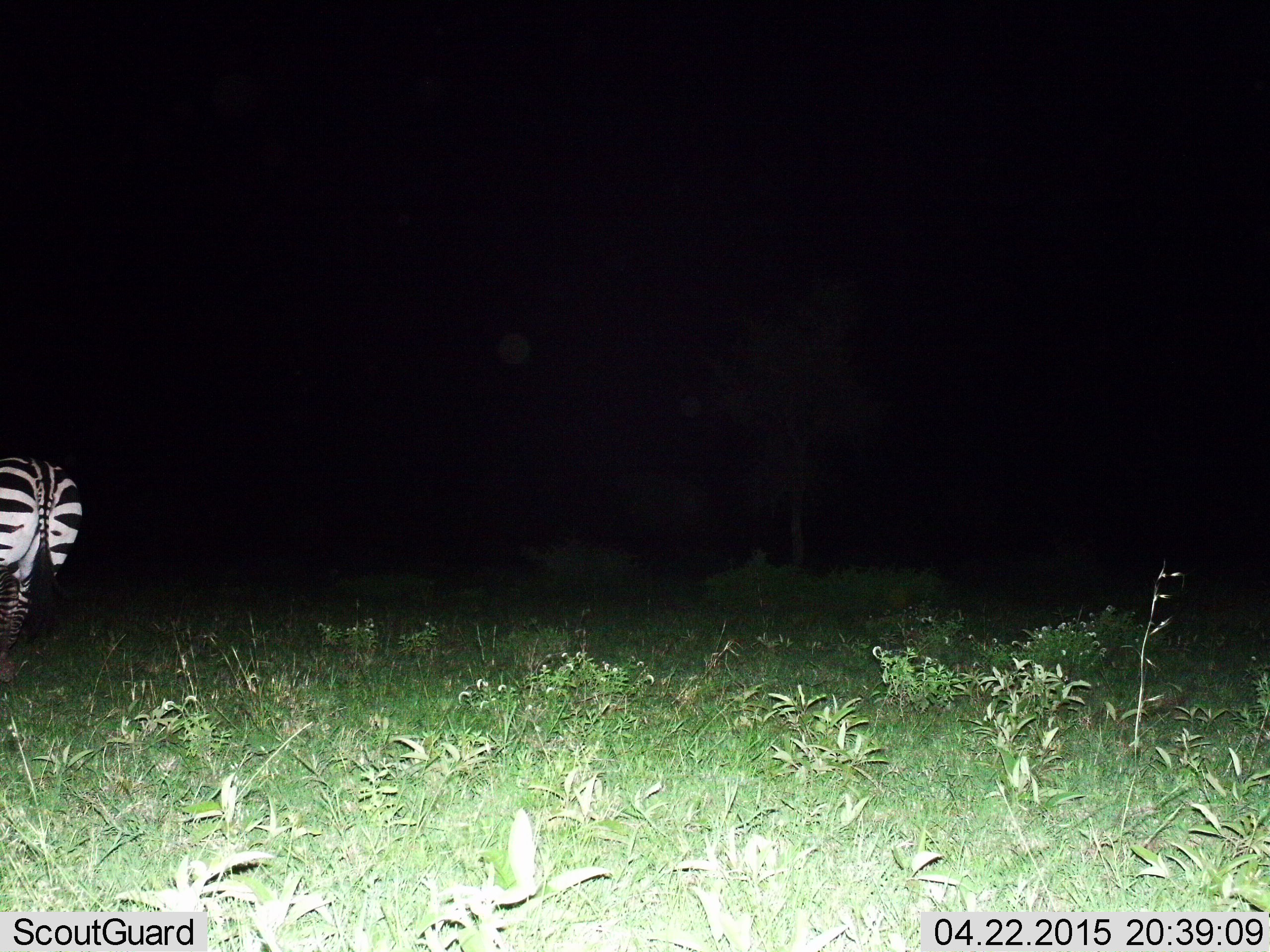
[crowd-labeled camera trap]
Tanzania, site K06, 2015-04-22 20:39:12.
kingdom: Animalia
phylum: Chordata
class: Mammalia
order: Perissodactyla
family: Equidae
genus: Equus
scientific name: Equus quagga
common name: plains zebra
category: zebra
Zebra (plains zebra) (Equus quagga), count 1. Behavior (volunteer vote fractions): standing 90%, resting 0%, moving 20%, interacting 0%. Young present (vote fraction): 0%. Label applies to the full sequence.